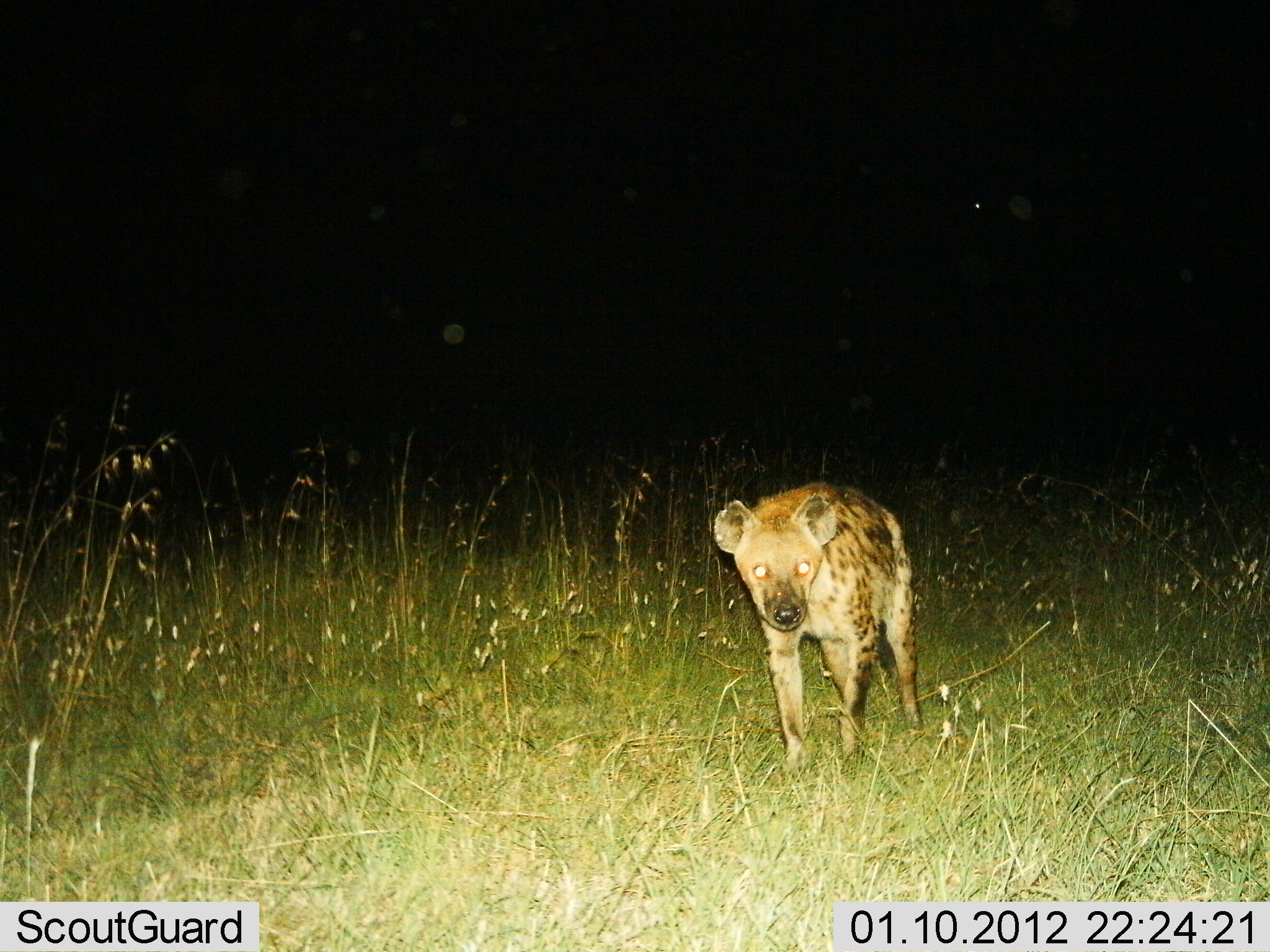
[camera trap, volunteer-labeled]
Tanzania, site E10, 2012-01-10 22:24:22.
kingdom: Animalia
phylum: Chordata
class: Mammalia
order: Carnivora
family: Hyaenidae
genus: Crocuta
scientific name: Crocuta crocuta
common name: spotted hyena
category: hyenaspotted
Hyenaspotted (spotted hyena) (Crocuta crocuta), count 1. Behavior (volunteer vote fractions): standing 50%, resting 0%, moving 50%, interacting 4%. Young present (vote fraction): 0%. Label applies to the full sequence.